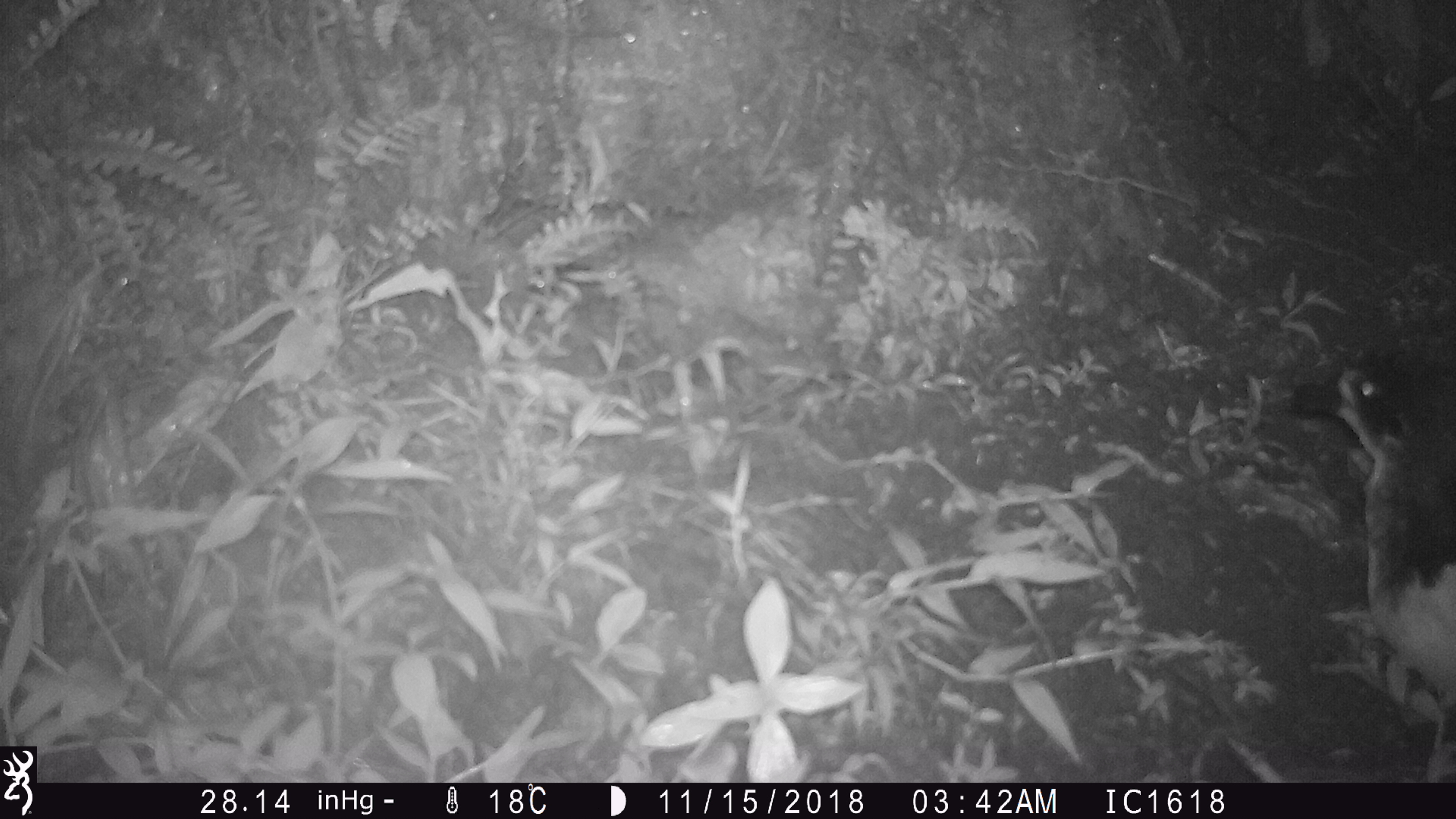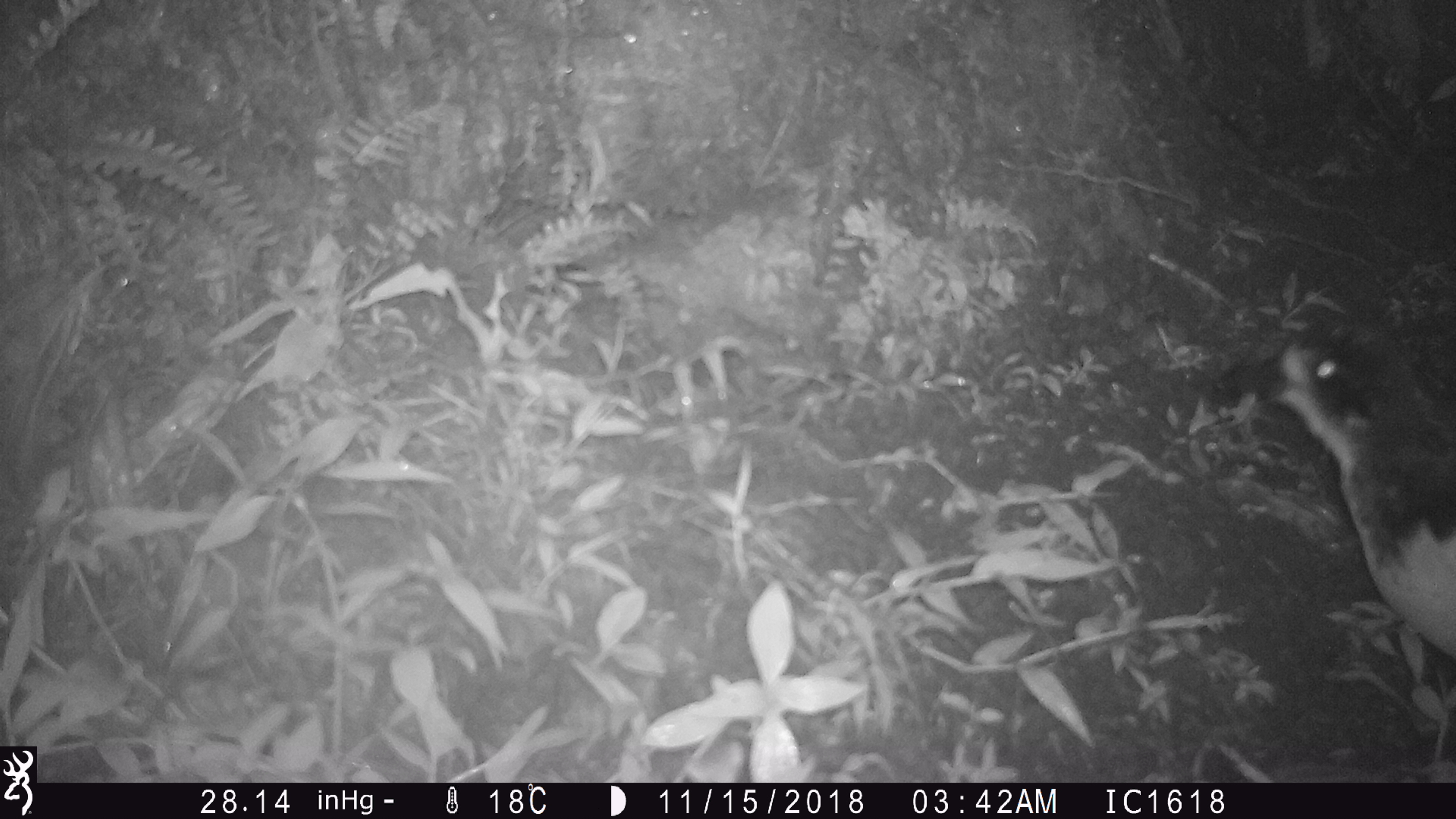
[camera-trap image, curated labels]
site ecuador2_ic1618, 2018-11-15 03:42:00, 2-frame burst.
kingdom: Animalia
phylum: Chordata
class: Aves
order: Procellariiformes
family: Procellariidae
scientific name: Procellariidae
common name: petrel chick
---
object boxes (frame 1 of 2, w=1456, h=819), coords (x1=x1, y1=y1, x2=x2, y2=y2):
petrel chick: (x1=1285, y1=366, x2=1456, y2=780)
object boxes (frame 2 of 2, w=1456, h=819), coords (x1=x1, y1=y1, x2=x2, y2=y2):
petrel chick: (x1=1213, y1=320, x2=1456, y2=772)